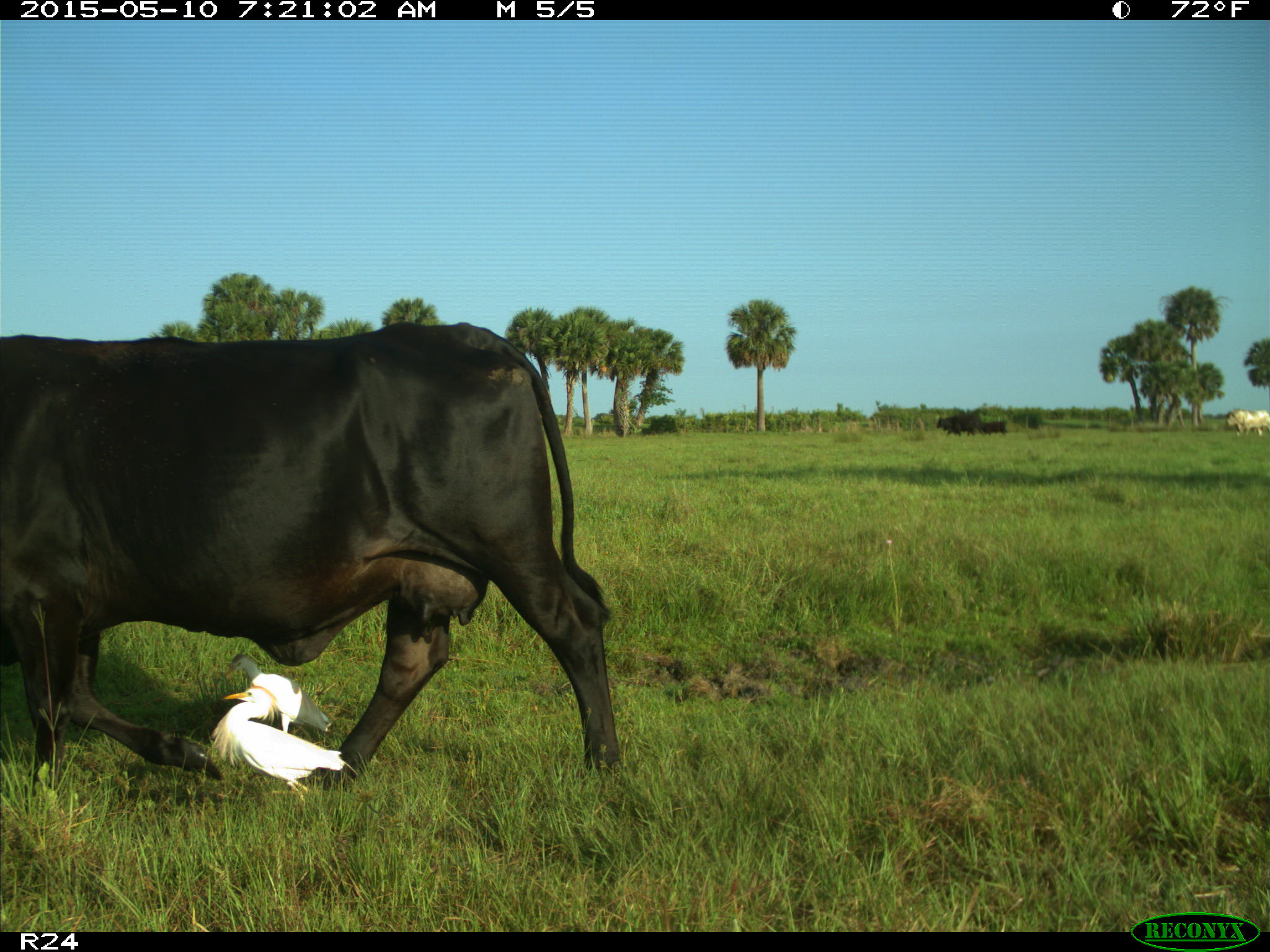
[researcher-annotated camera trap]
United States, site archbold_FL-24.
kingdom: Animalia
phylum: Chordata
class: Mammalia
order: Artiodactyla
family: Bovidae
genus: Bos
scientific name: Bos taurus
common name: domestic cow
Bos taurus (domestic cow).